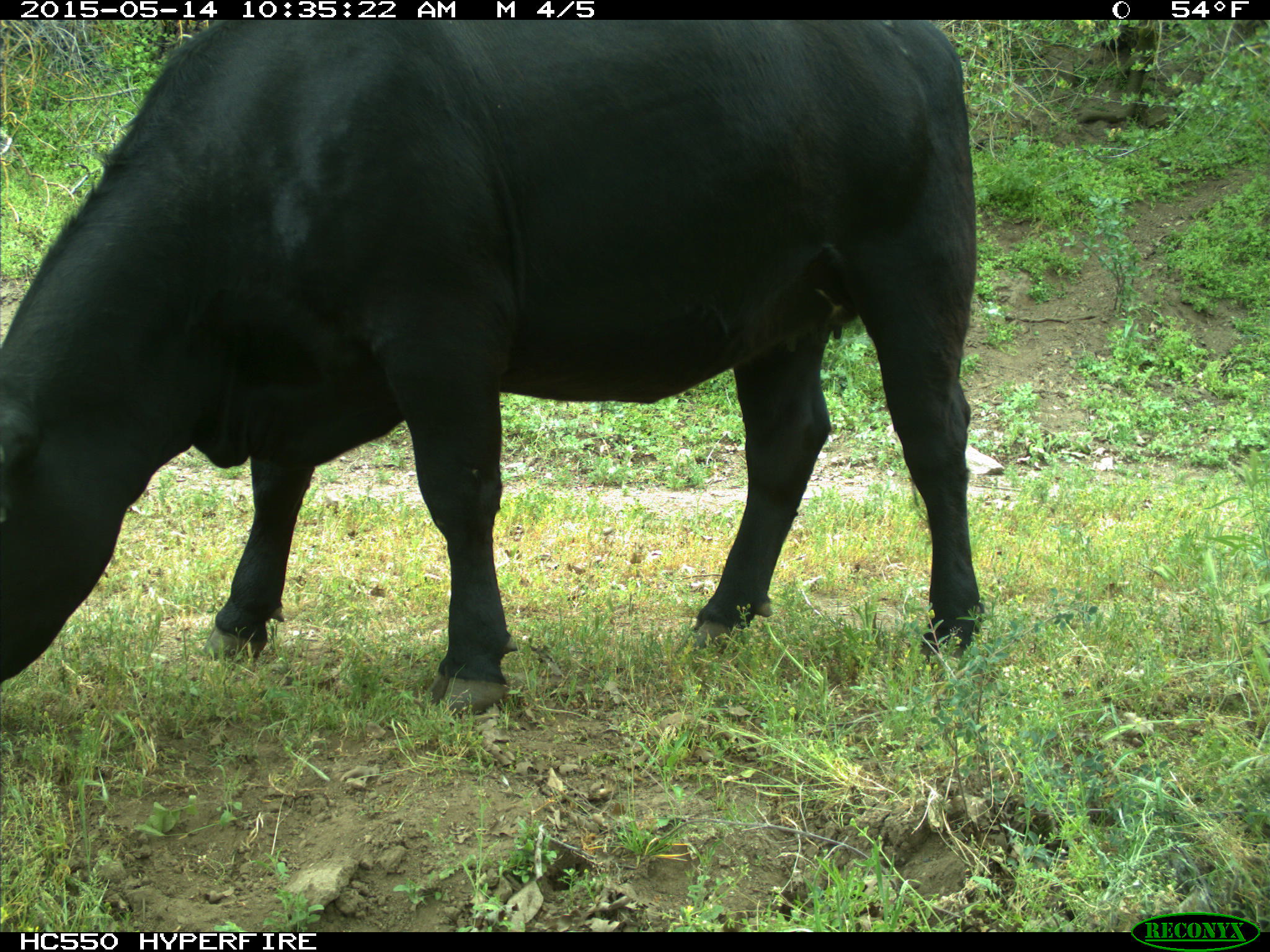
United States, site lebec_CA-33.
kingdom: Animalia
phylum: Chordata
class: Mammalia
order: Artiodactyla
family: Bovidae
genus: Bos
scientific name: Bos taurus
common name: domestic cow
Bos taurus (domestic cow).